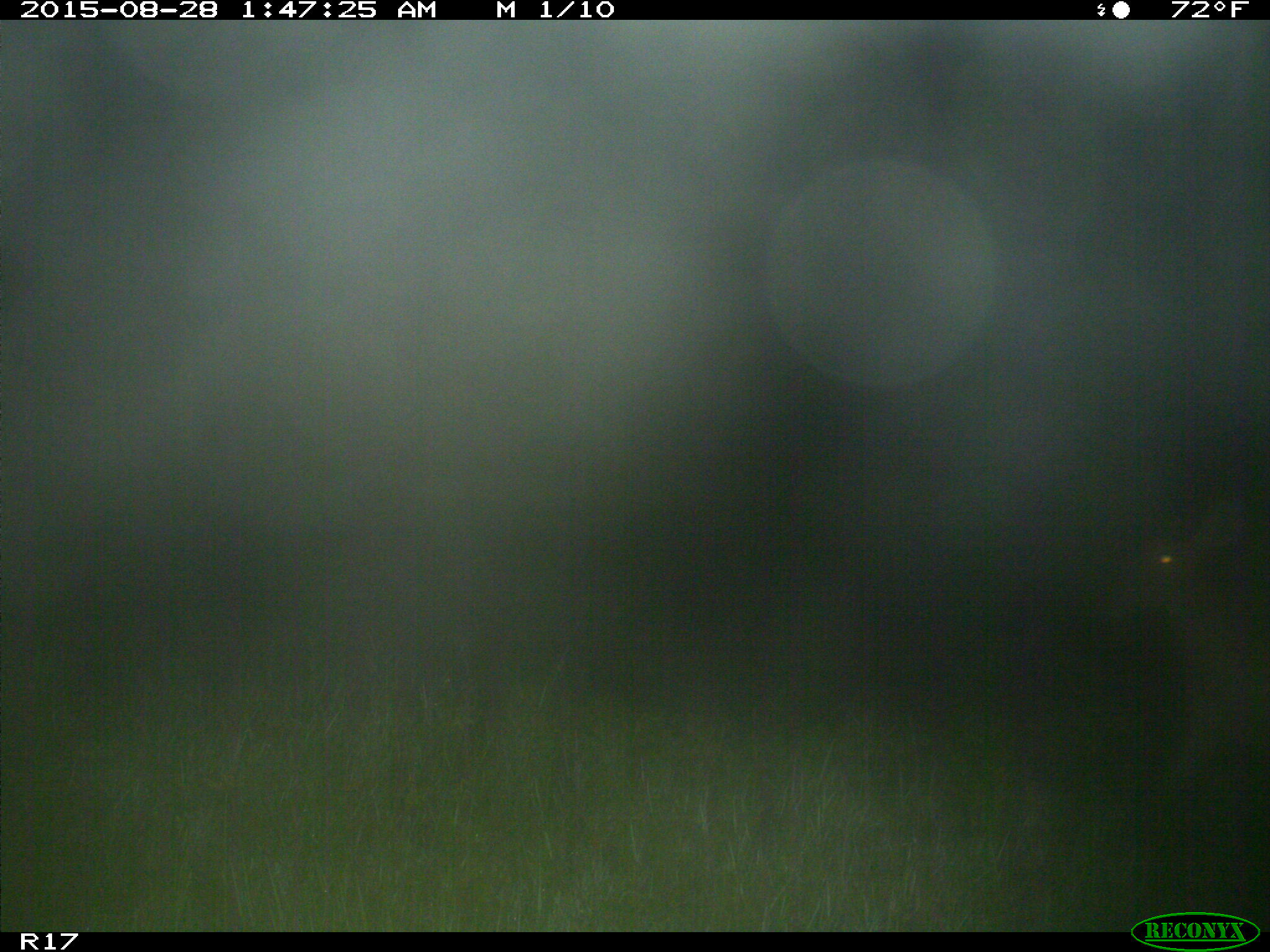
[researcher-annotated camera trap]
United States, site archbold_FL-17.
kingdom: Animalia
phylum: Chordata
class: Mammalia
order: Artiodactyla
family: Cervidae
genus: Odocoileus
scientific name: Odocoileus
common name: deer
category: unidentified deer